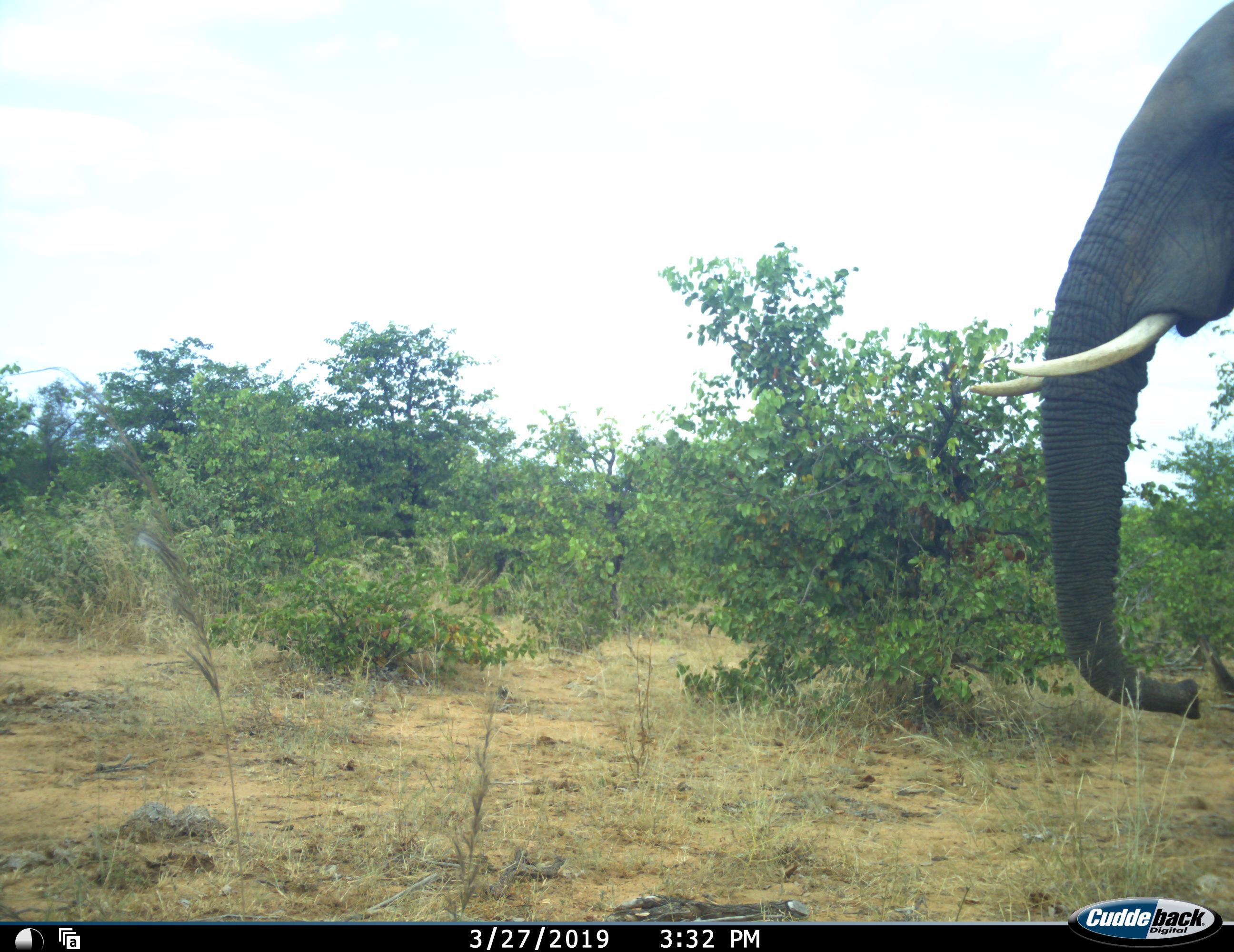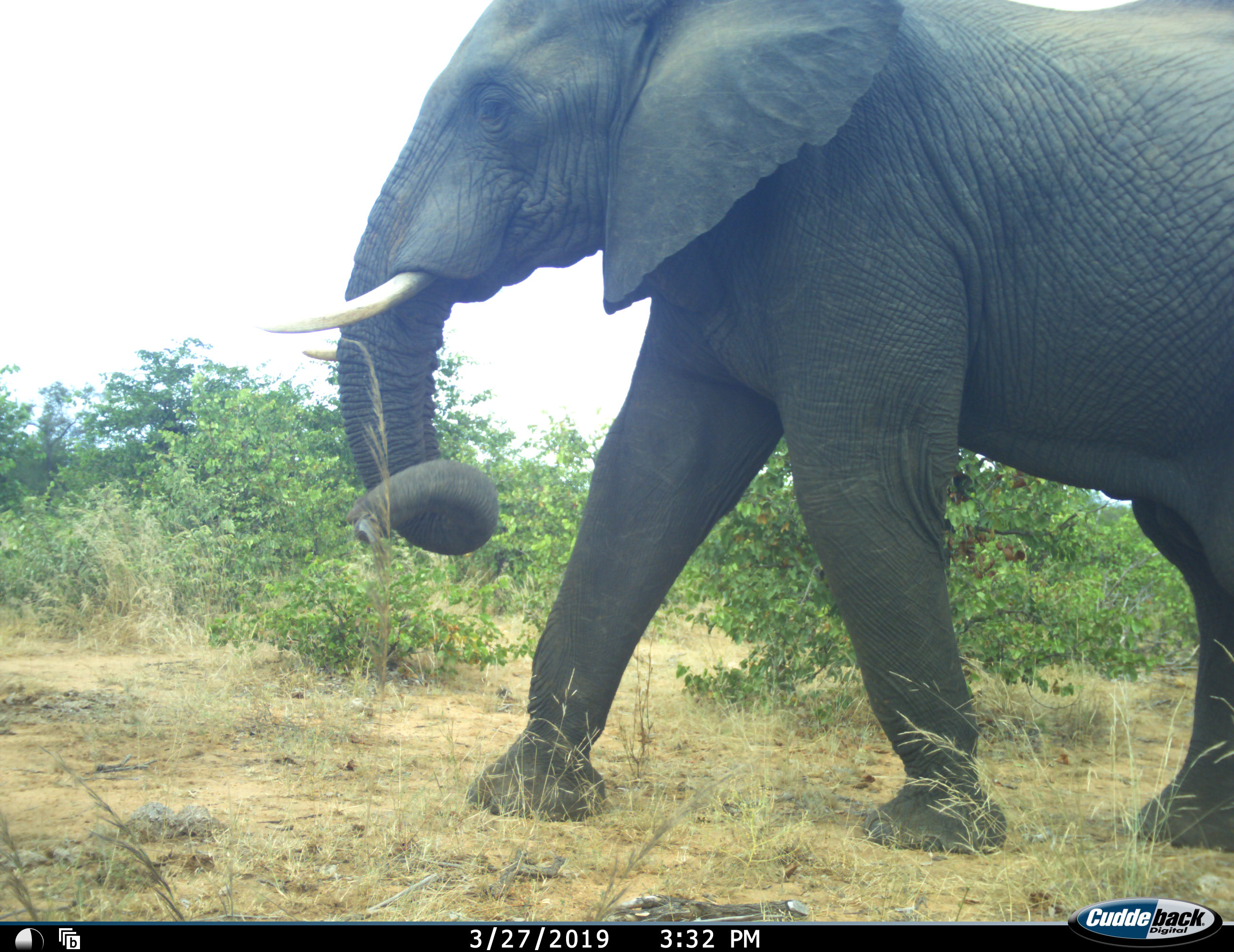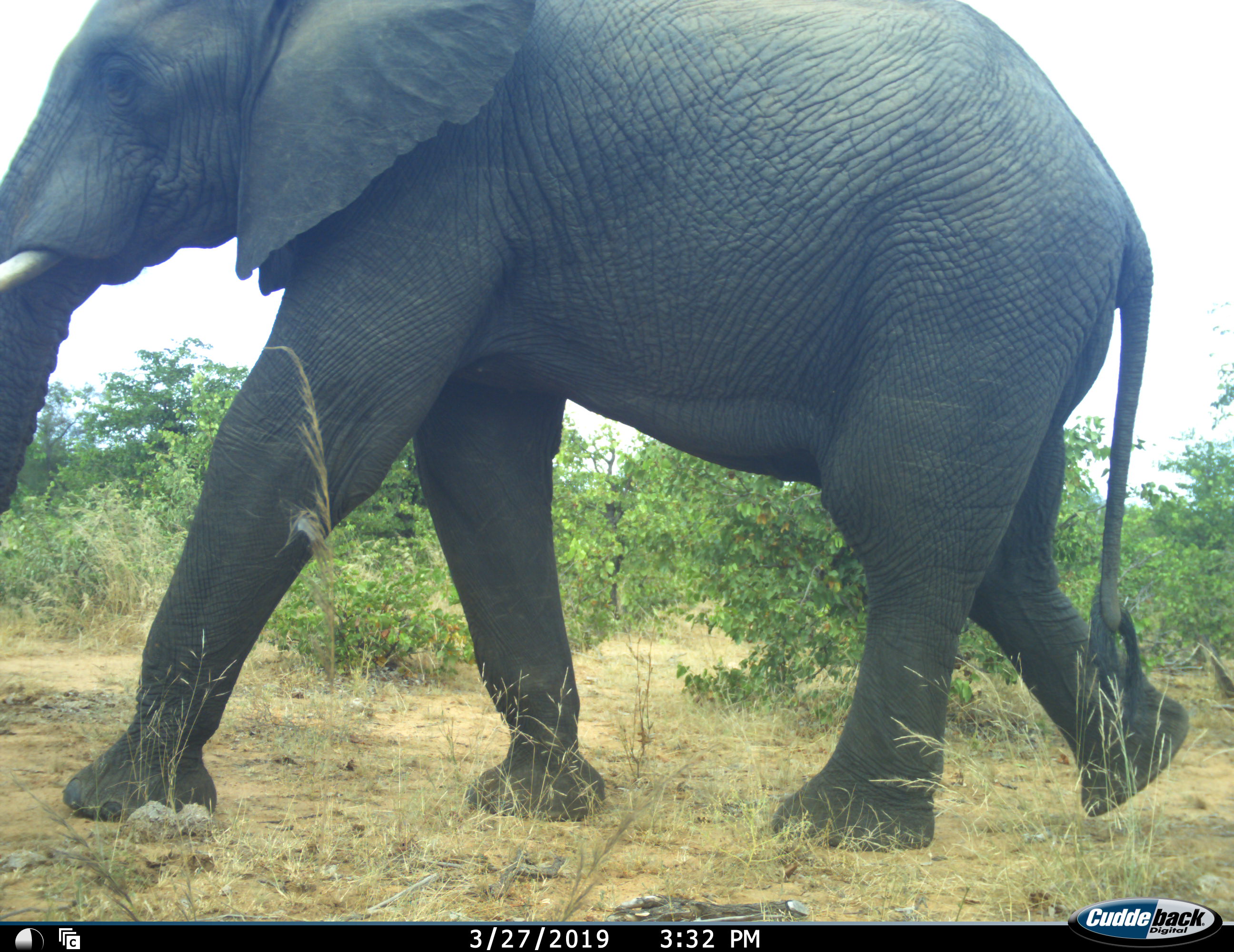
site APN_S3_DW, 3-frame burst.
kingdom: Animalia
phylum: Chordata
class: Mammalia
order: Proboscidea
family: Elephantidae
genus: Loxodonta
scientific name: Loxodonta africana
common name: african bush elephant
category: elephant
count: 1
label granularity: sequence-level